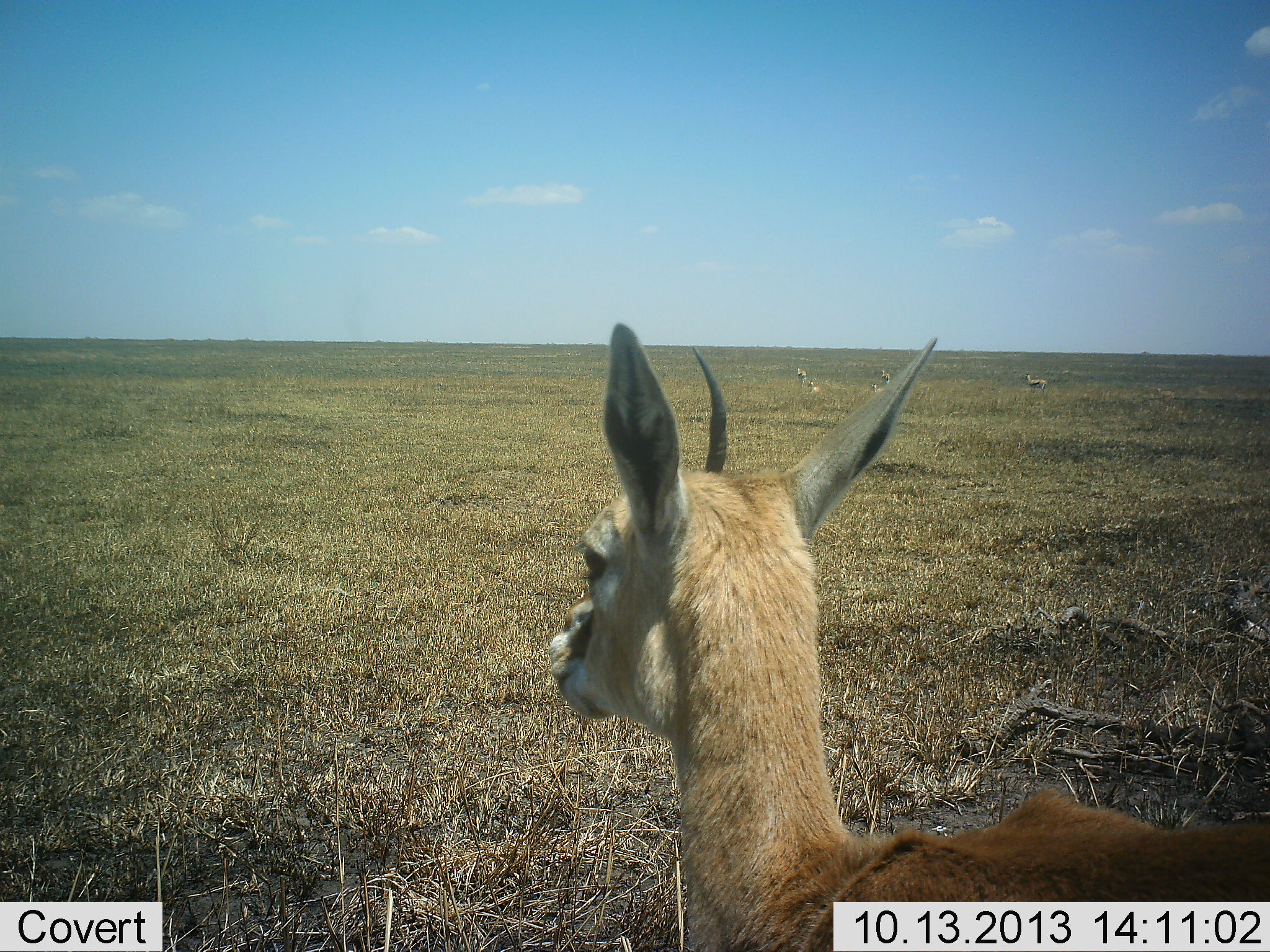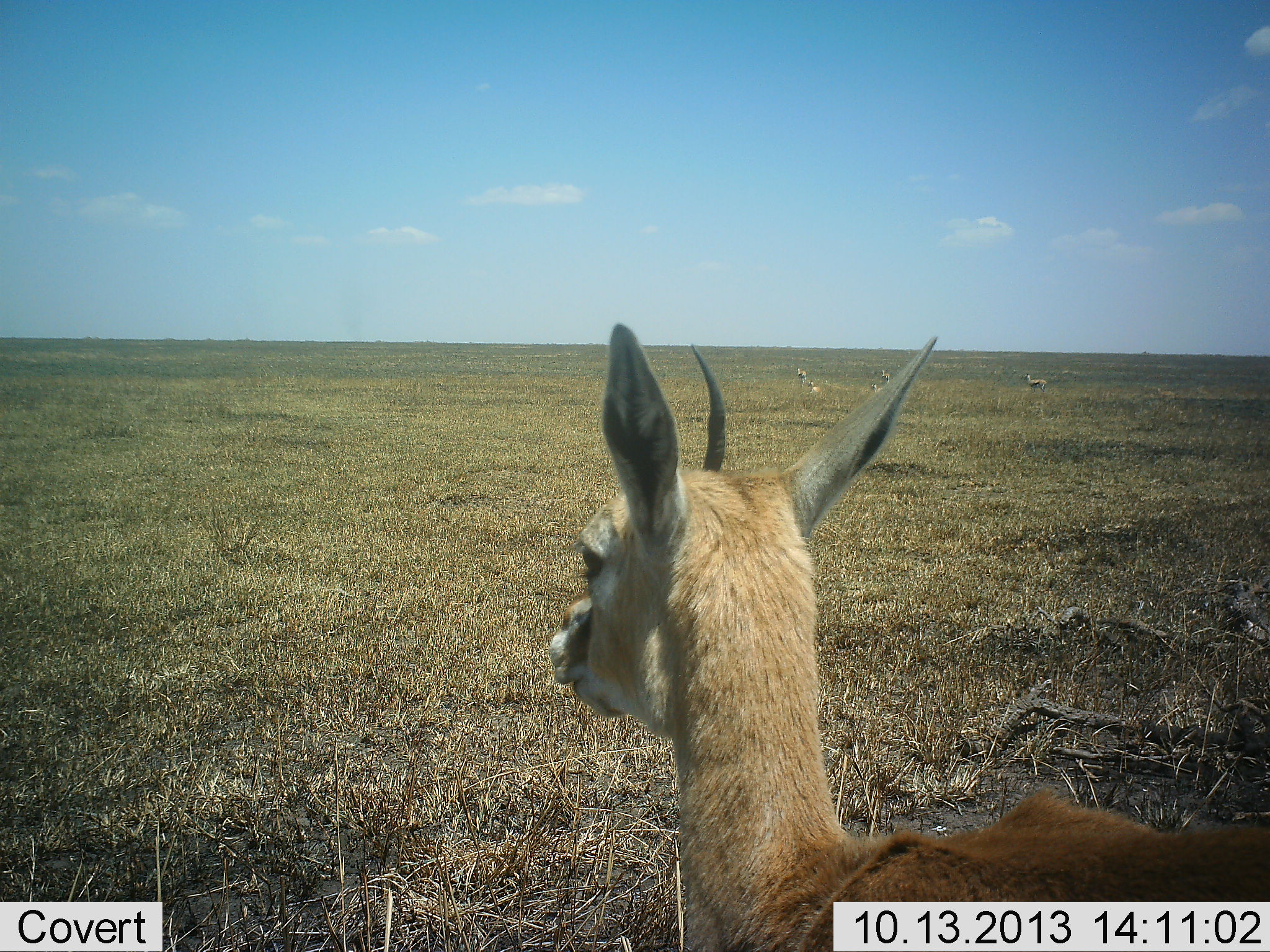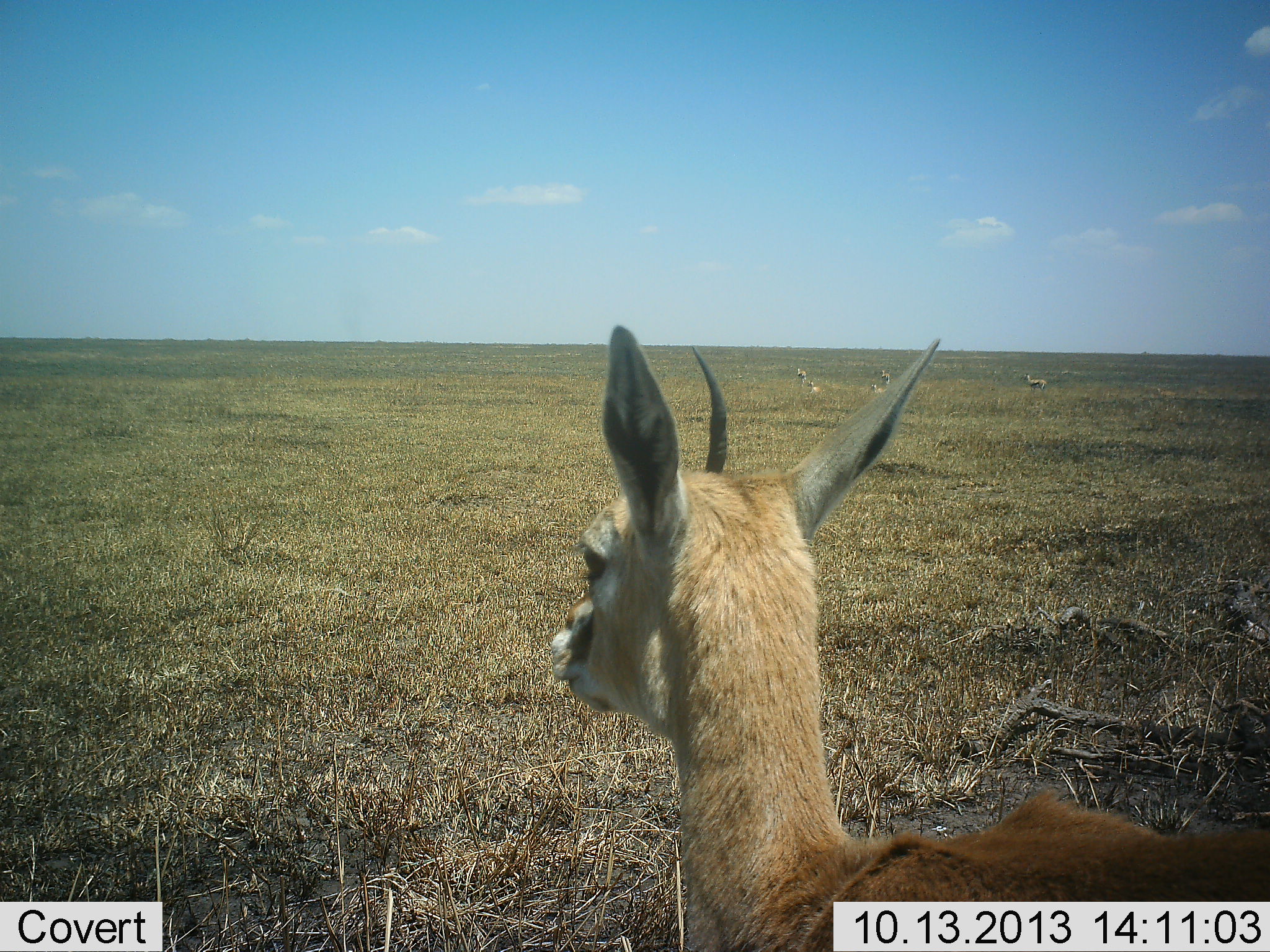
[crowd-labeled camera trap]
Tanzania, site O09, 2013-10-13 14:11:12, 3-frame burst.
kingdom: Animalia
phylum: Chordata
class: Mammalia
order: Artiodactyla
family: Bovidae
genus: Eudorcas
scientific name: Eudorcas thomsonii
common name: thomson's gazelle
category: gazellethomsons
Gazellethomsons (thomson's gazelle) (Eudorcas thomsonii), count 4. Behavior (volunteer vote fractions): standing 62%, resting 25%, moving 6%, interacting 0%. Young present (vote fraction): 0%. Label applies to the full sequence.